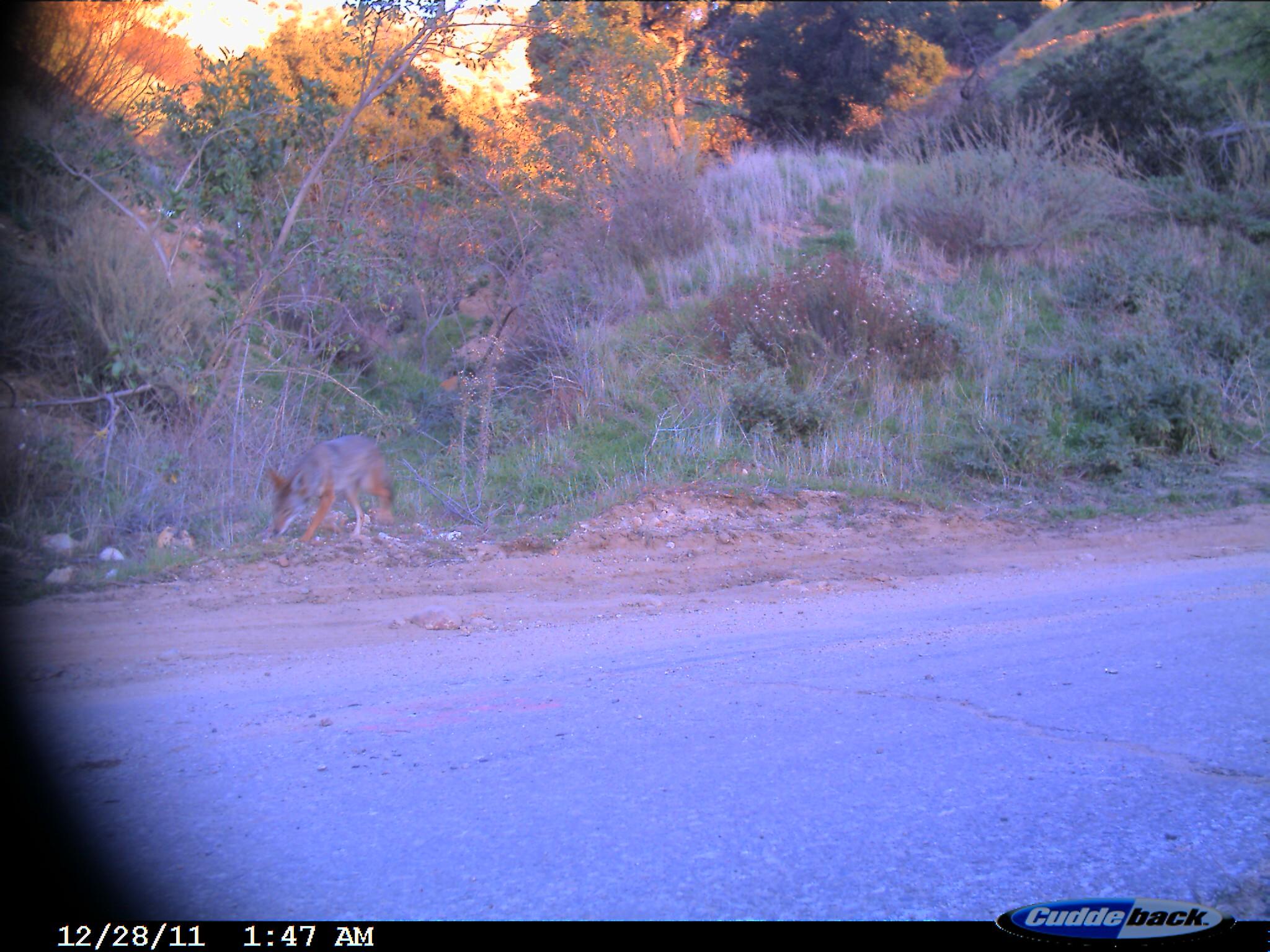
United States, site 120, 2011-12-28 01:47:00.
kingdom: Animalia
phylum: Chordata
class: Mammalia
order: Carnivora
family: Canidae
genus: Canis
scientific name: Canis latrans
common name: coyote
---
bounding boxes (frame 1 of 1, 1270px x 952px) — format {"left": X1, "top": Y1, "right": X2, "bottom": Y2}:
coyote: {"left": 244, "top": 422, "right": 408, "bottom": 551}